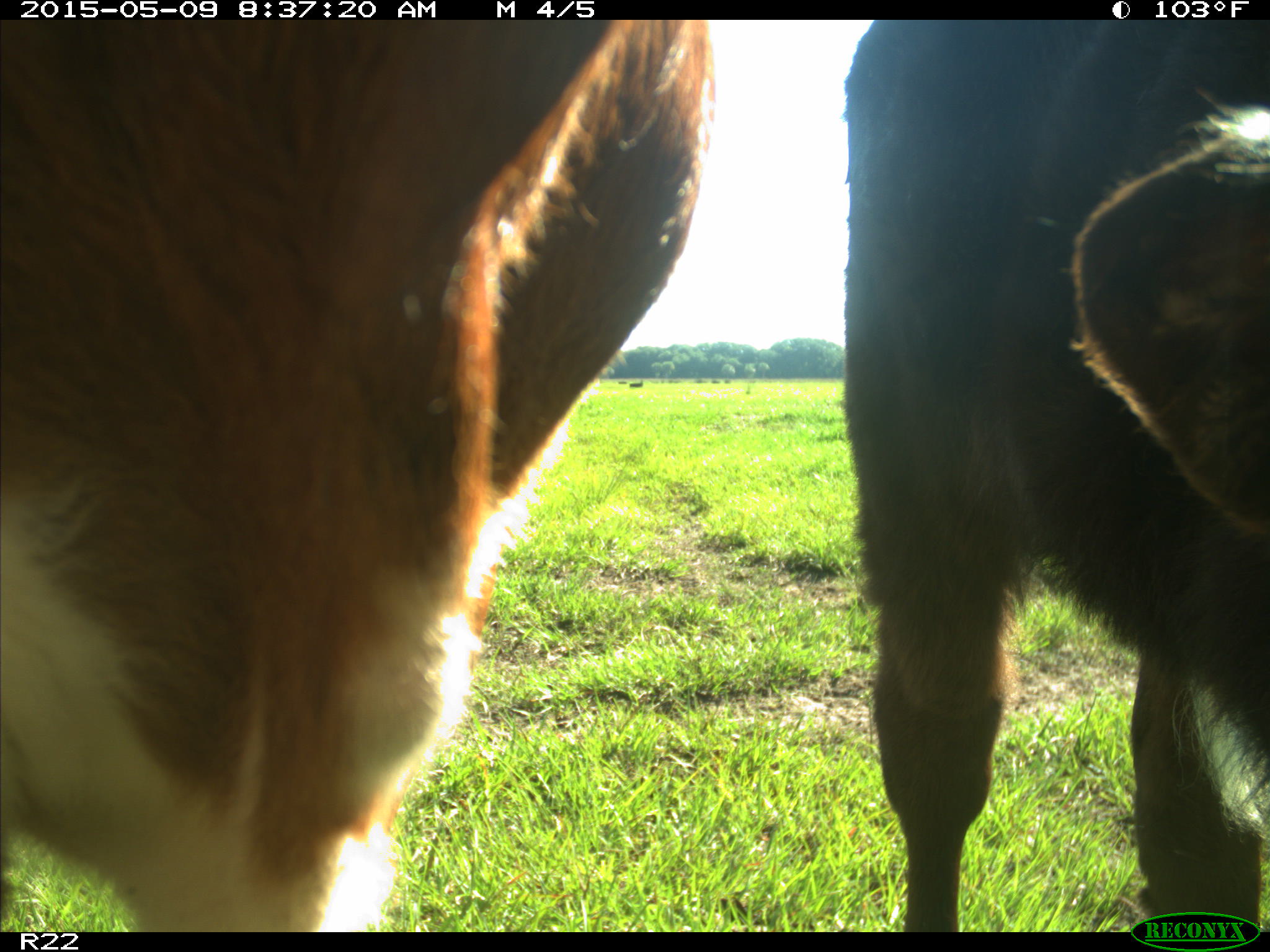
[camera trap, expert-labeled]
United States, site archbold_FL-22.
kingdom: Animalia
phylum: Chordata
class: Mammalia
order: Artiodactyla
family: Bovidae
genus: Bos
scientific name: Bos taurus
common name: domestic cow